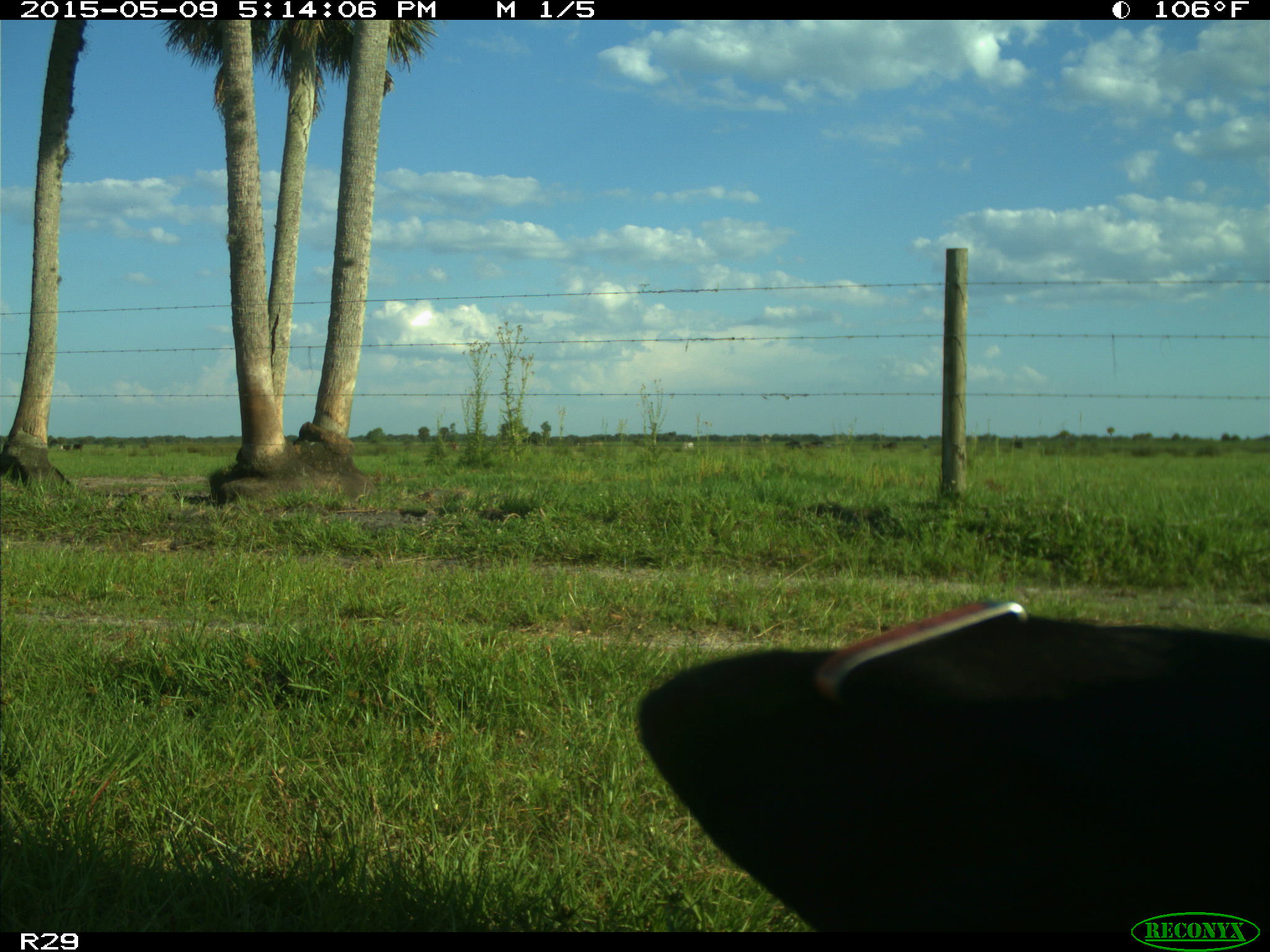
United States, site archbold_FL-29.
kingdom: Animalia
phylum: Chordata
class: Mammalia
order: Artiodactyla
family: Bovidae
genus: Bos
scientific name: Bos taurus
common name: domestic cow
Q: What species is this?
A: Bos taurus (domestic cow).